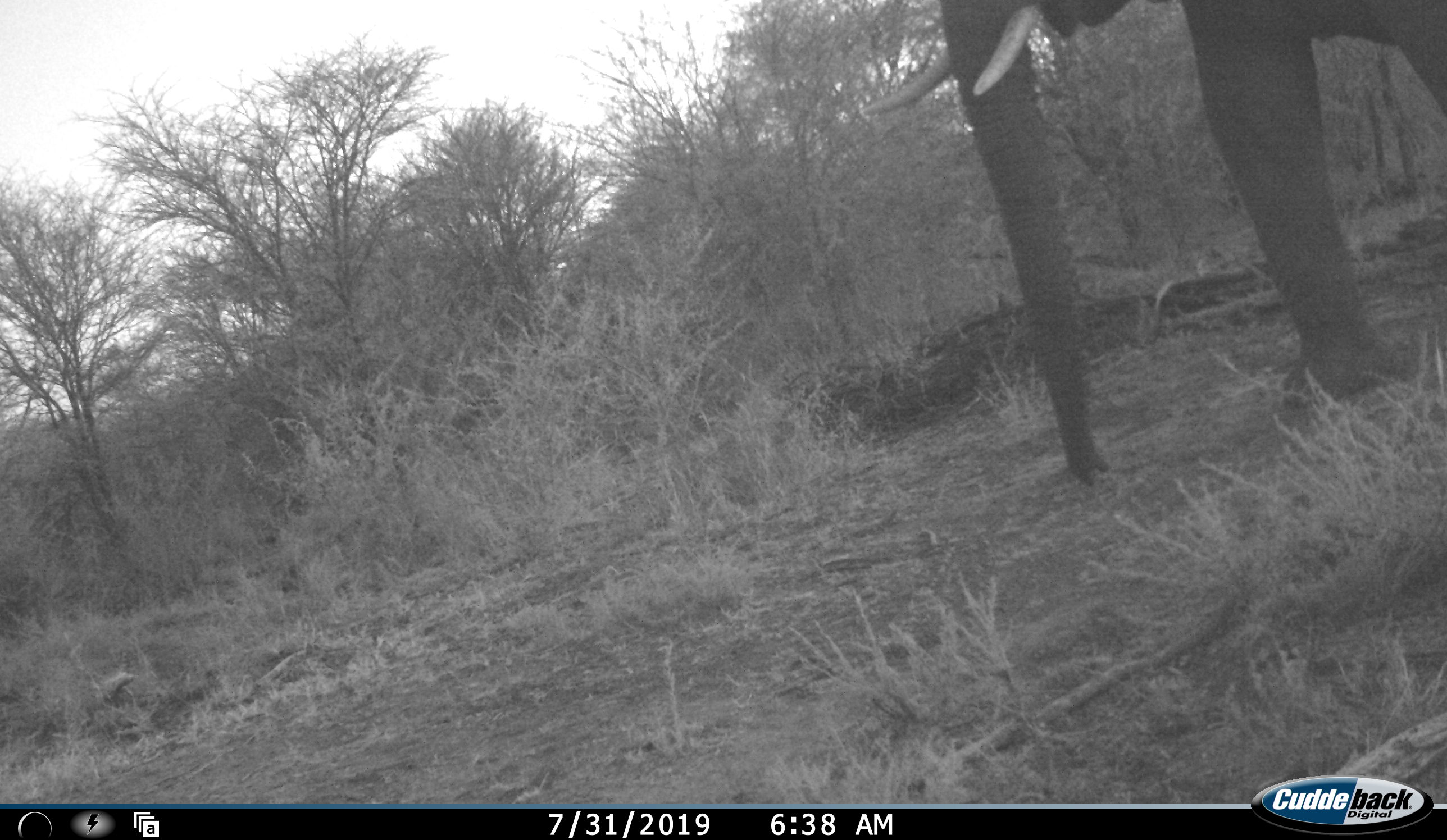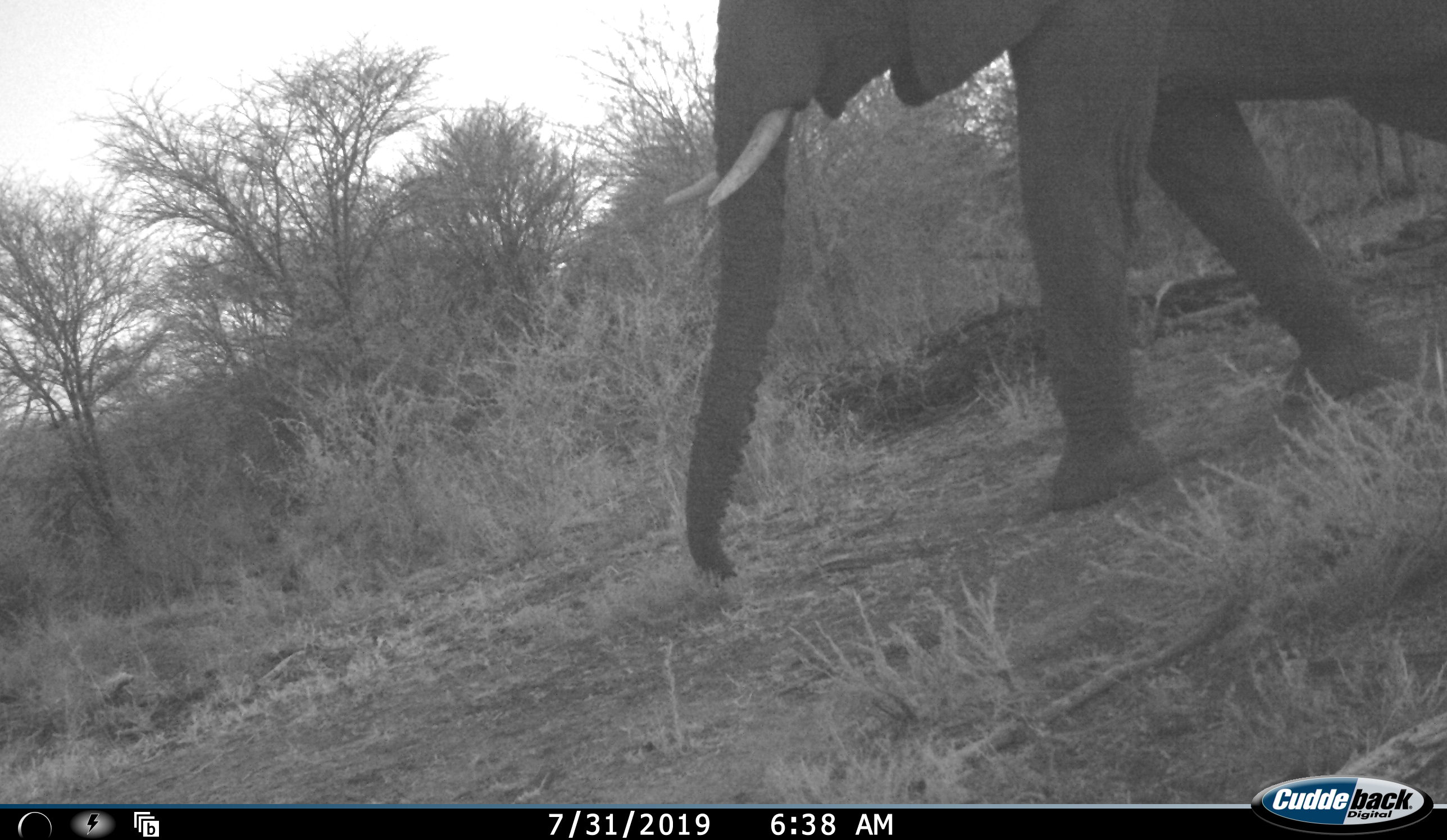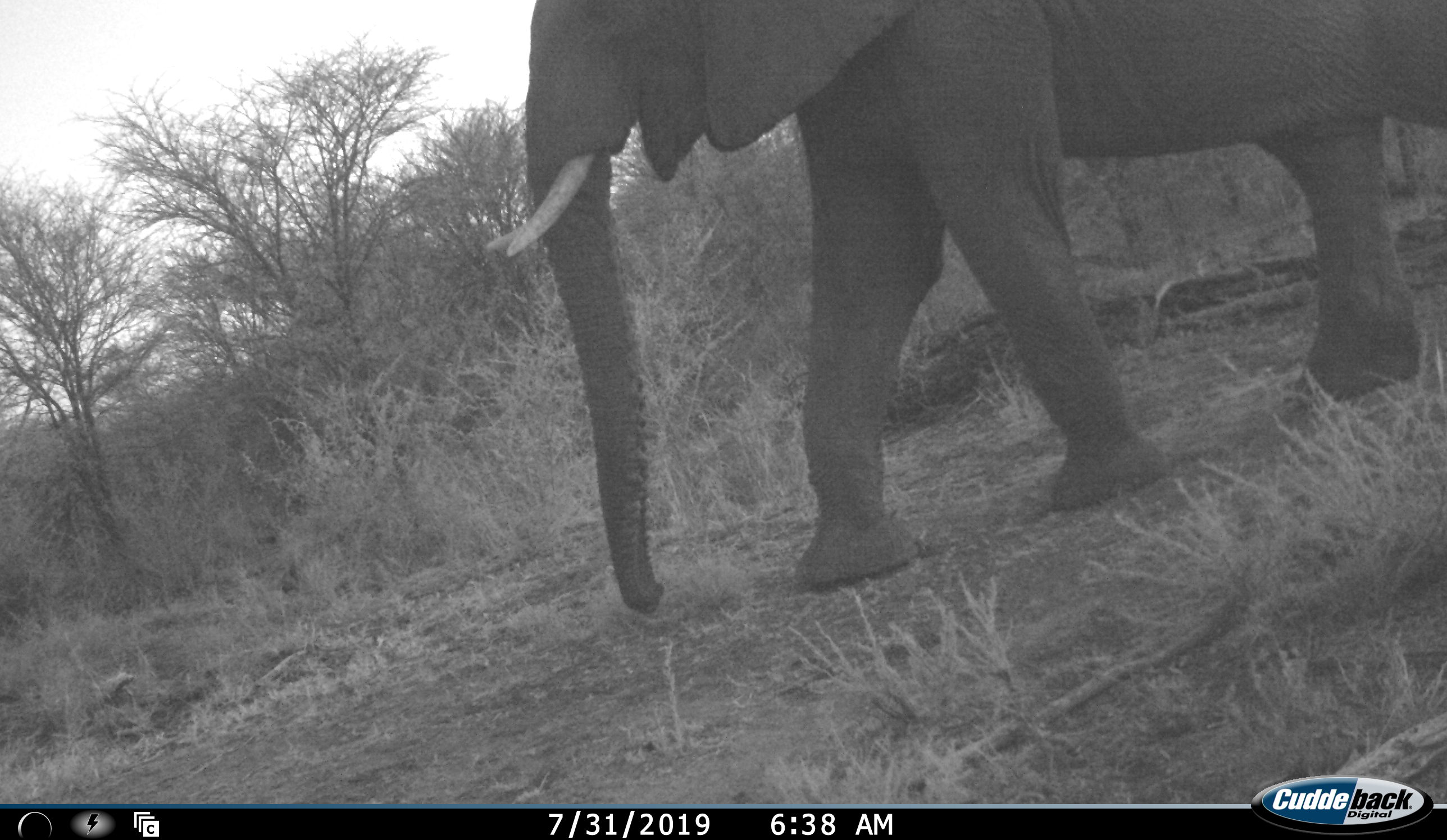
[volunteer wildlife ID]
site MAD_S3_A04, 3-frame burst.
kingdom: Animalia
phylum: Chordata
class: Mammalia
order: Proboscidea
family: Elephantidae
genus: Loxodonta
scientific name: Loxodonta africana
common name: african bush elephant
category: elephant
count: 1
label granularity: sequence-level